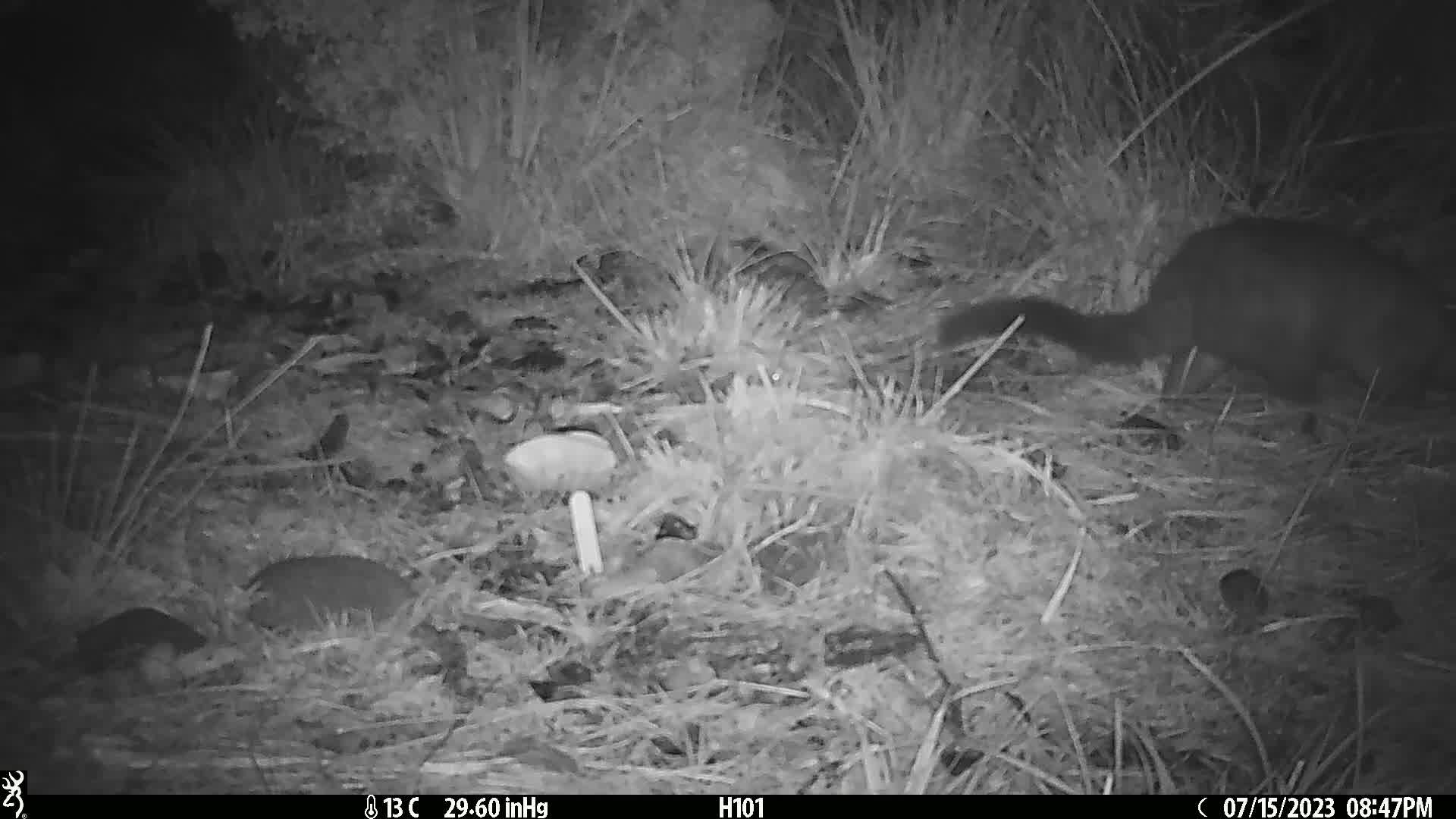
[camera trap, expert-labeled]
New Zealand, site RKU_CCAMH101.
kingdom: Animalia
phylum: Chordata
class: Mammalia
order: Diprotodontia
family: Phalangeridae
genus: Trichosurus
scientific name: Trichosurus vulpecula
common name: common brushtail possum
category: possum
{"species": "possum (common brushtail possum) (Trichosurus vulpecula)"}